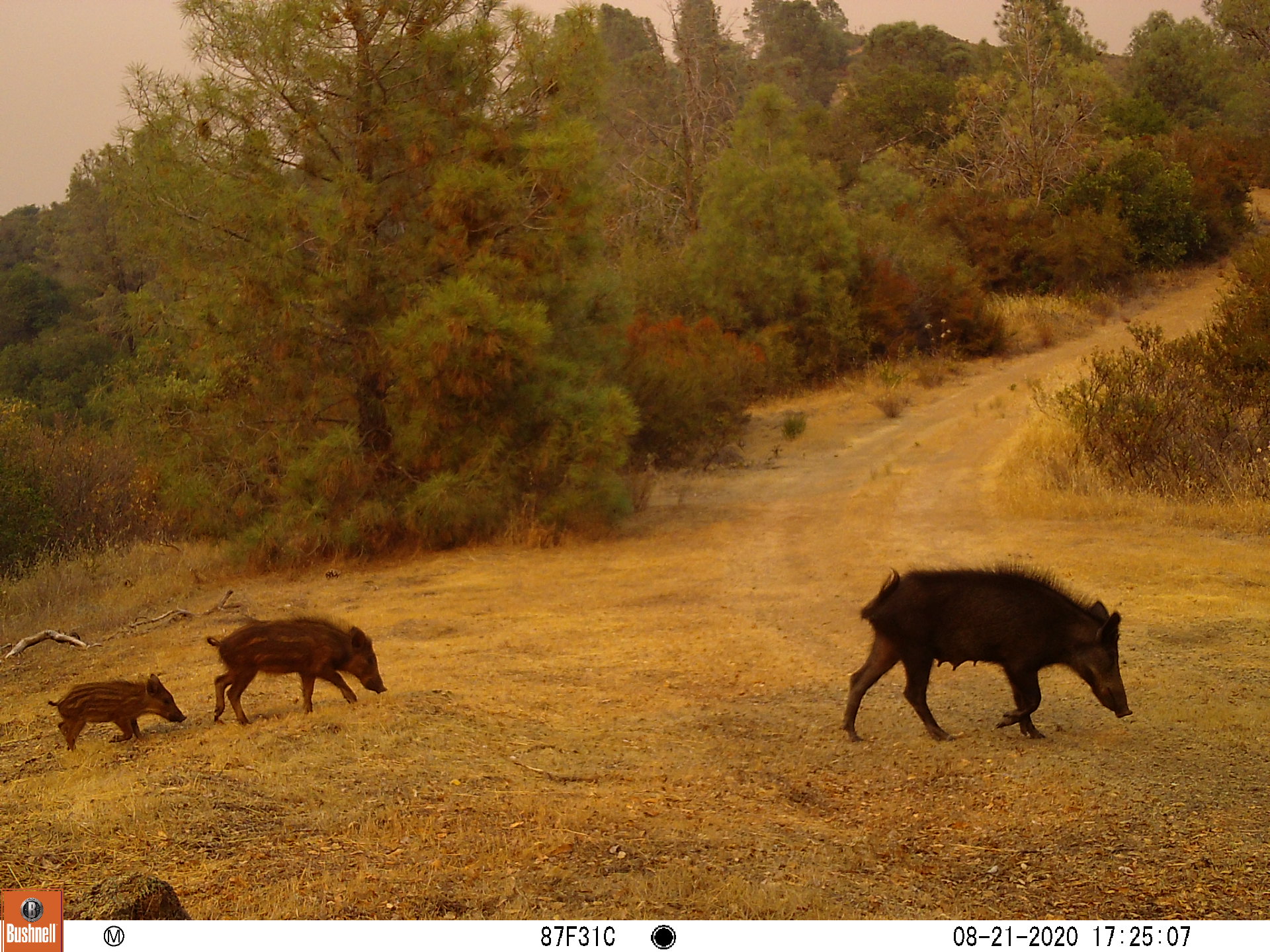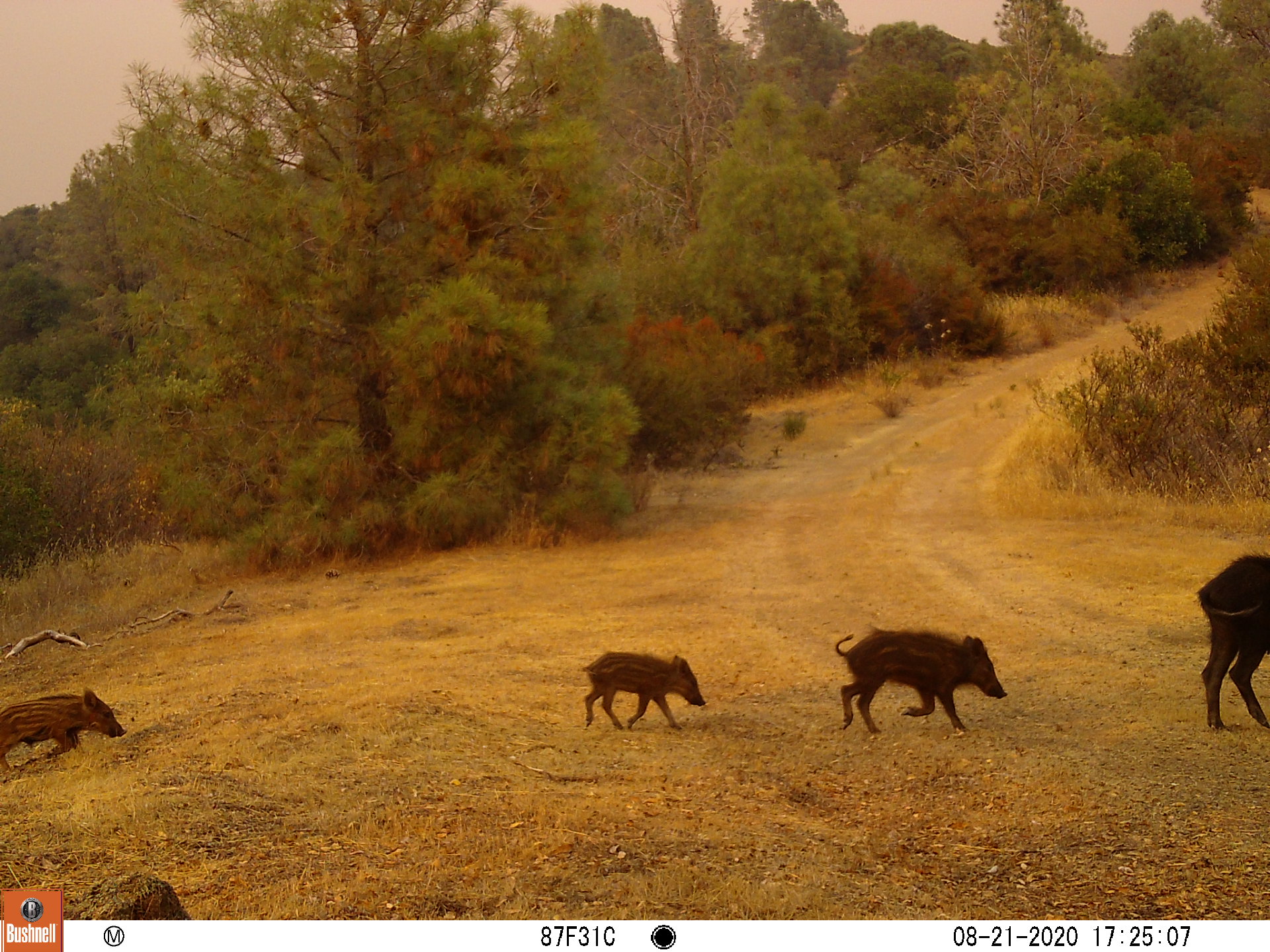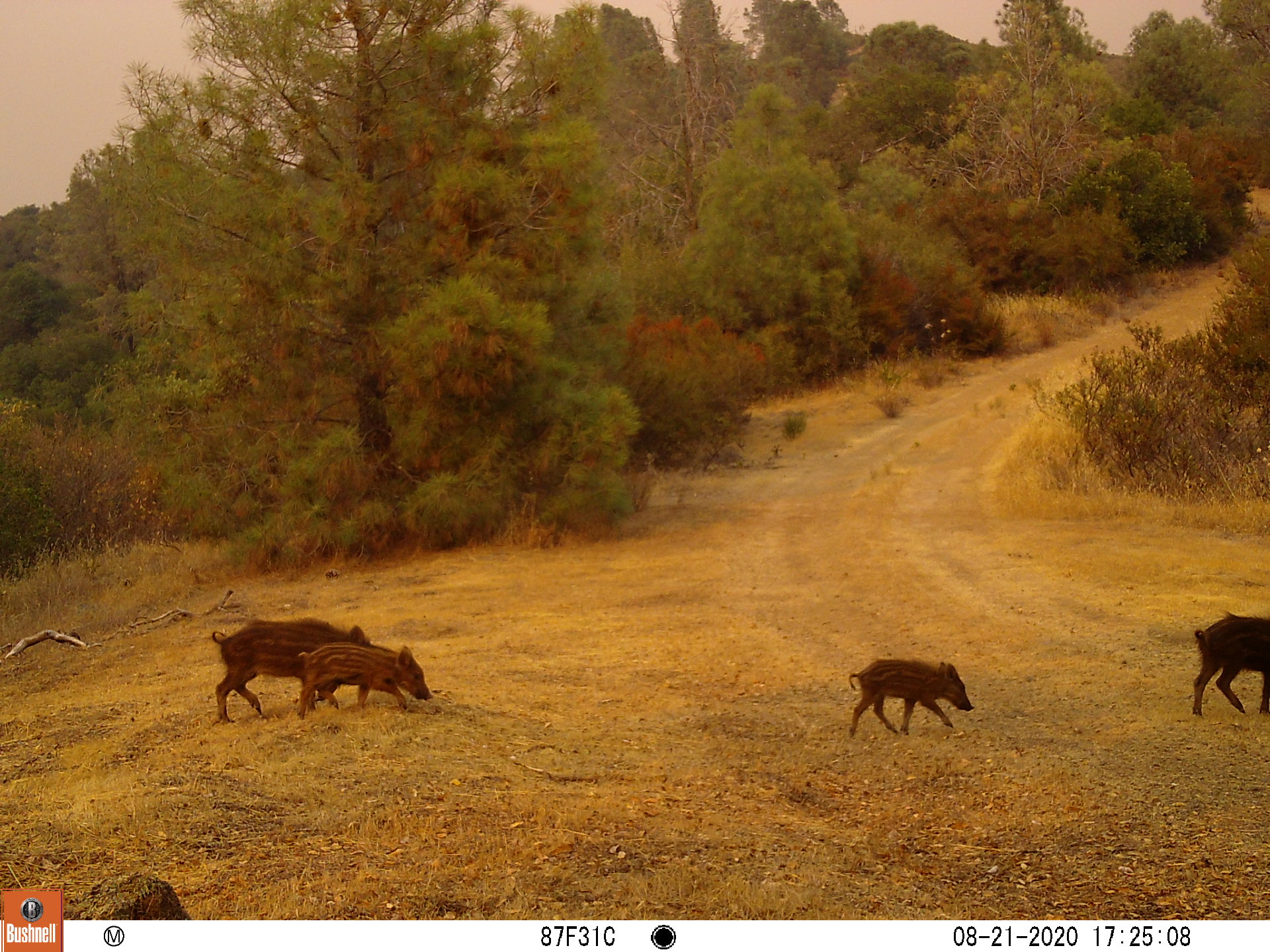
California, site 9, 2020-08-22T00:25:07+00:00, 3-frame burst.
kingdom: Animalia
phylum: Chordata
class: Mammalia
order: Artiodactyla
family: Suidae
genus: Sus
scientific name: Sus scrofa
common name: wild boar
Wild boar (Sus scrofa).